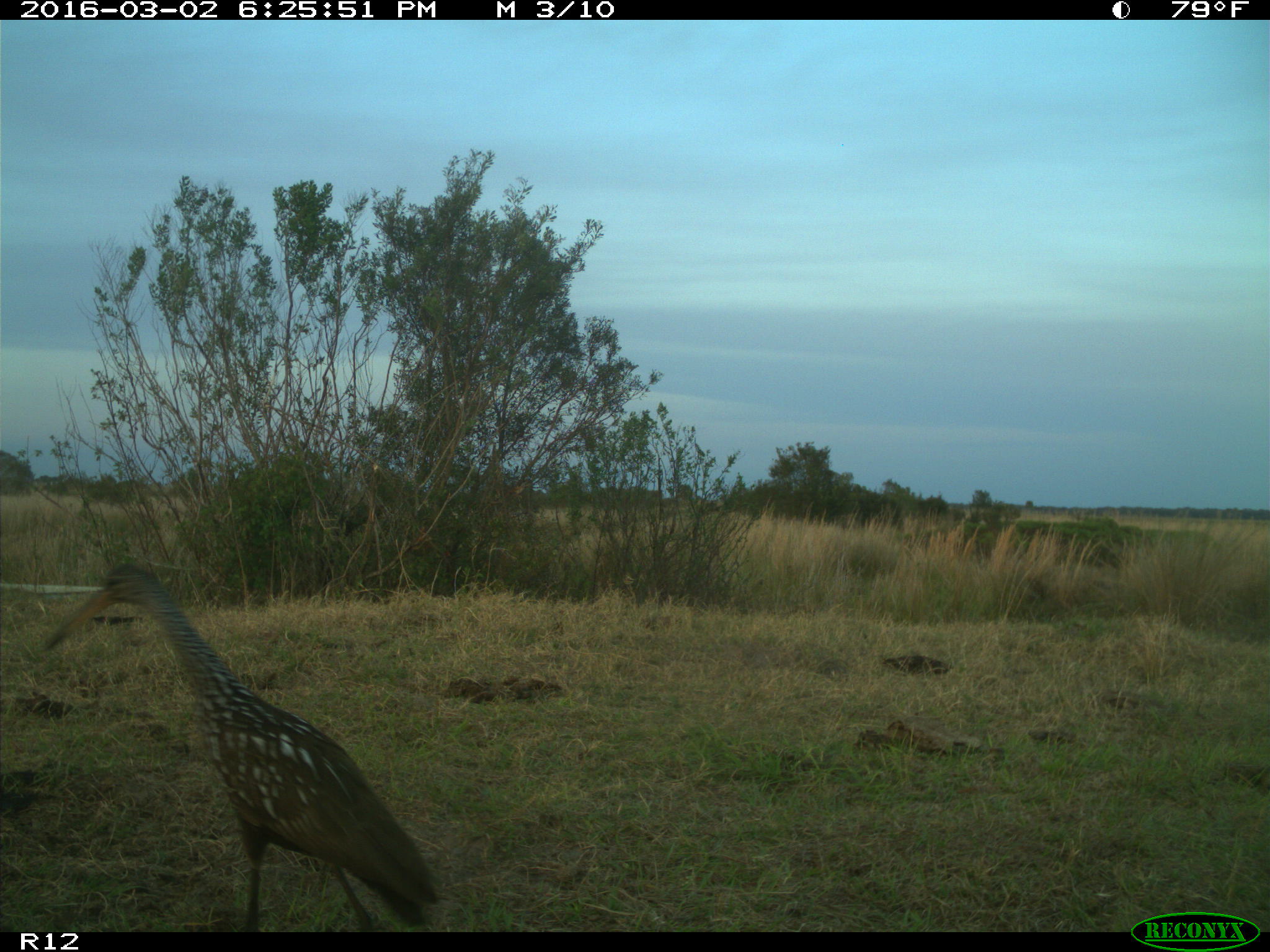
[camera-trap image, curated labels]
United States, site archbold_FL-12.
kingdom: Animalia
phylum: Chordata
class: Aves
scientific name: Aves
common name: birds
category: unidentified bird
Unidentified bird (birds) (Aves).